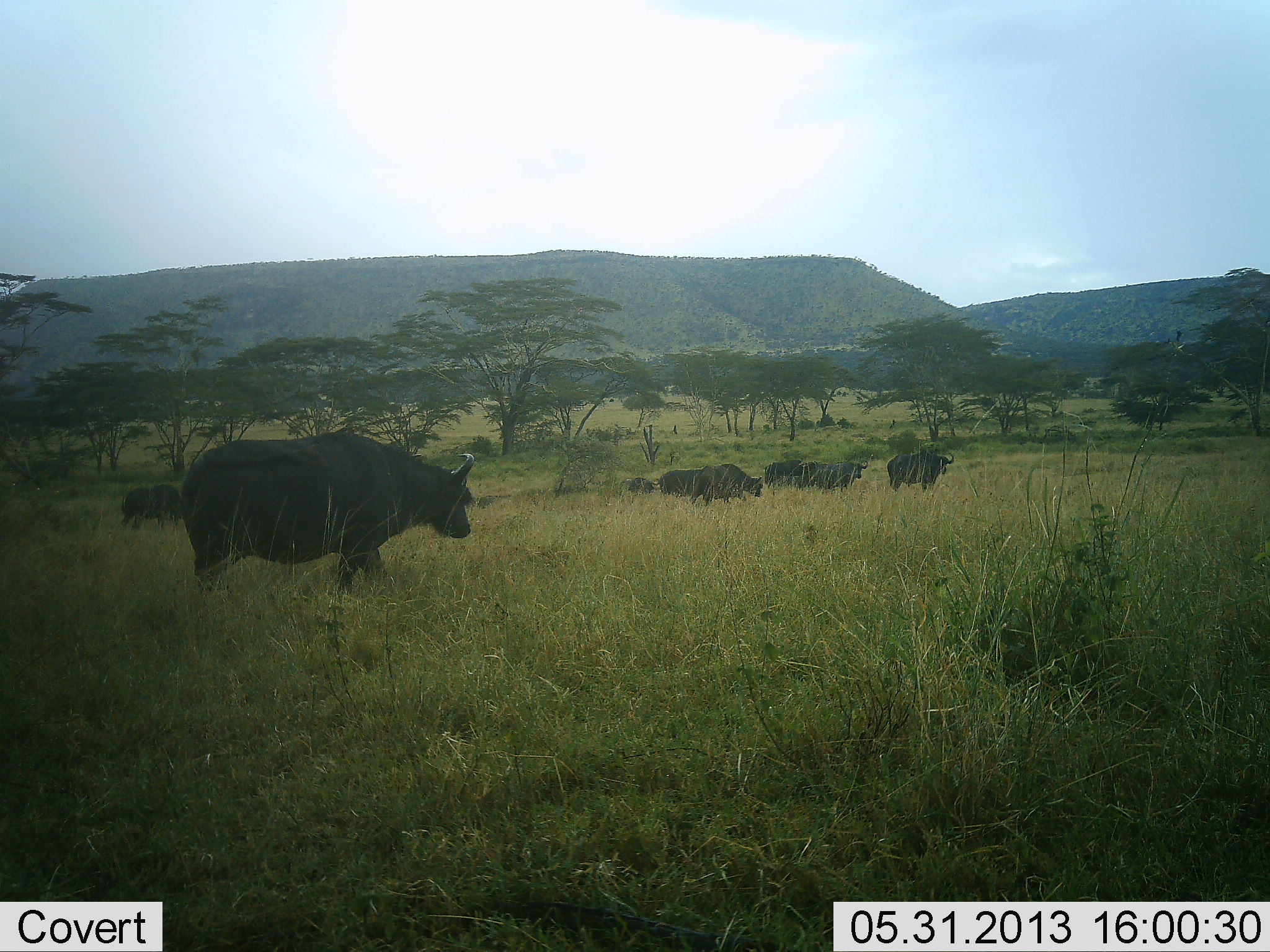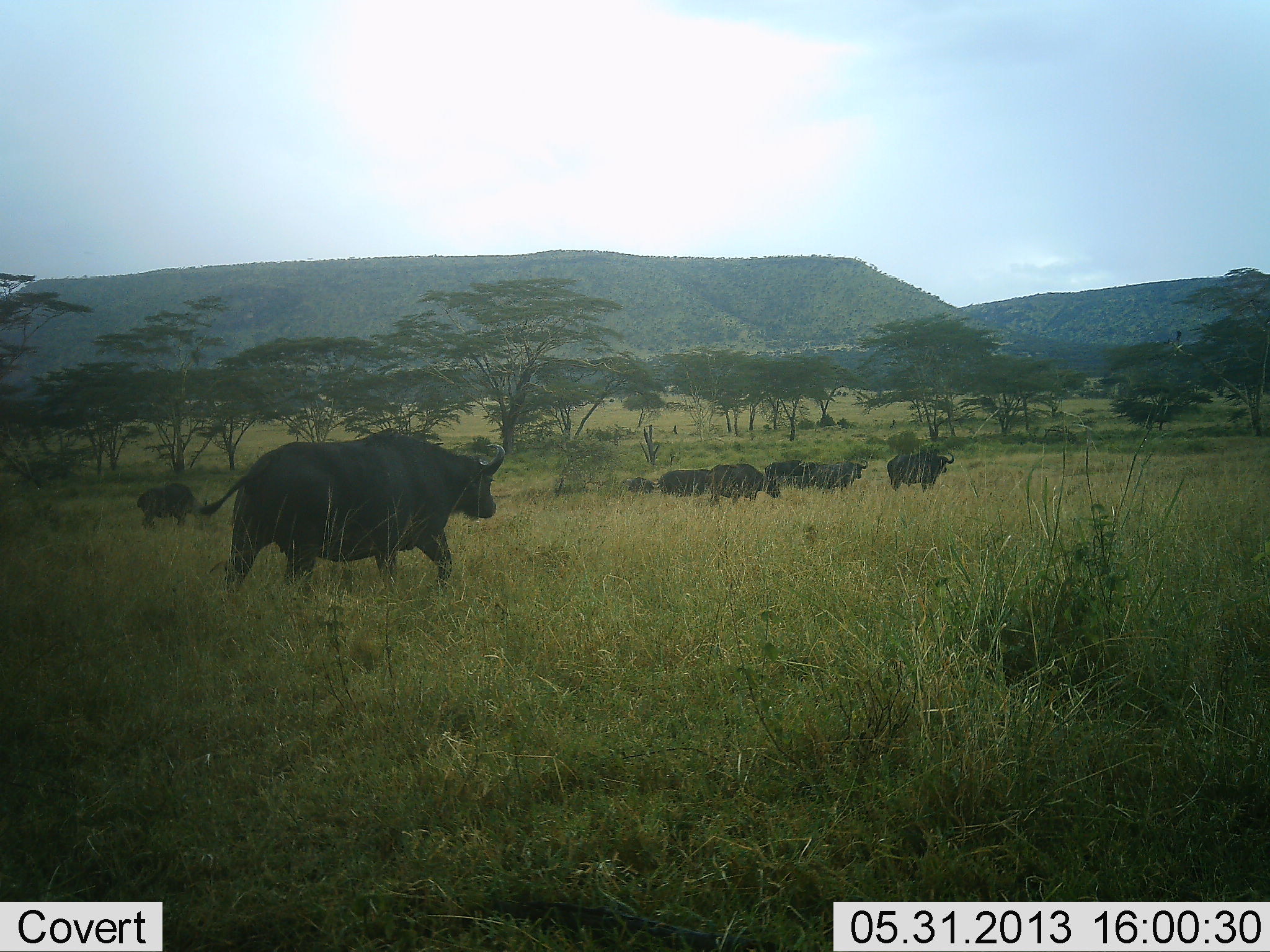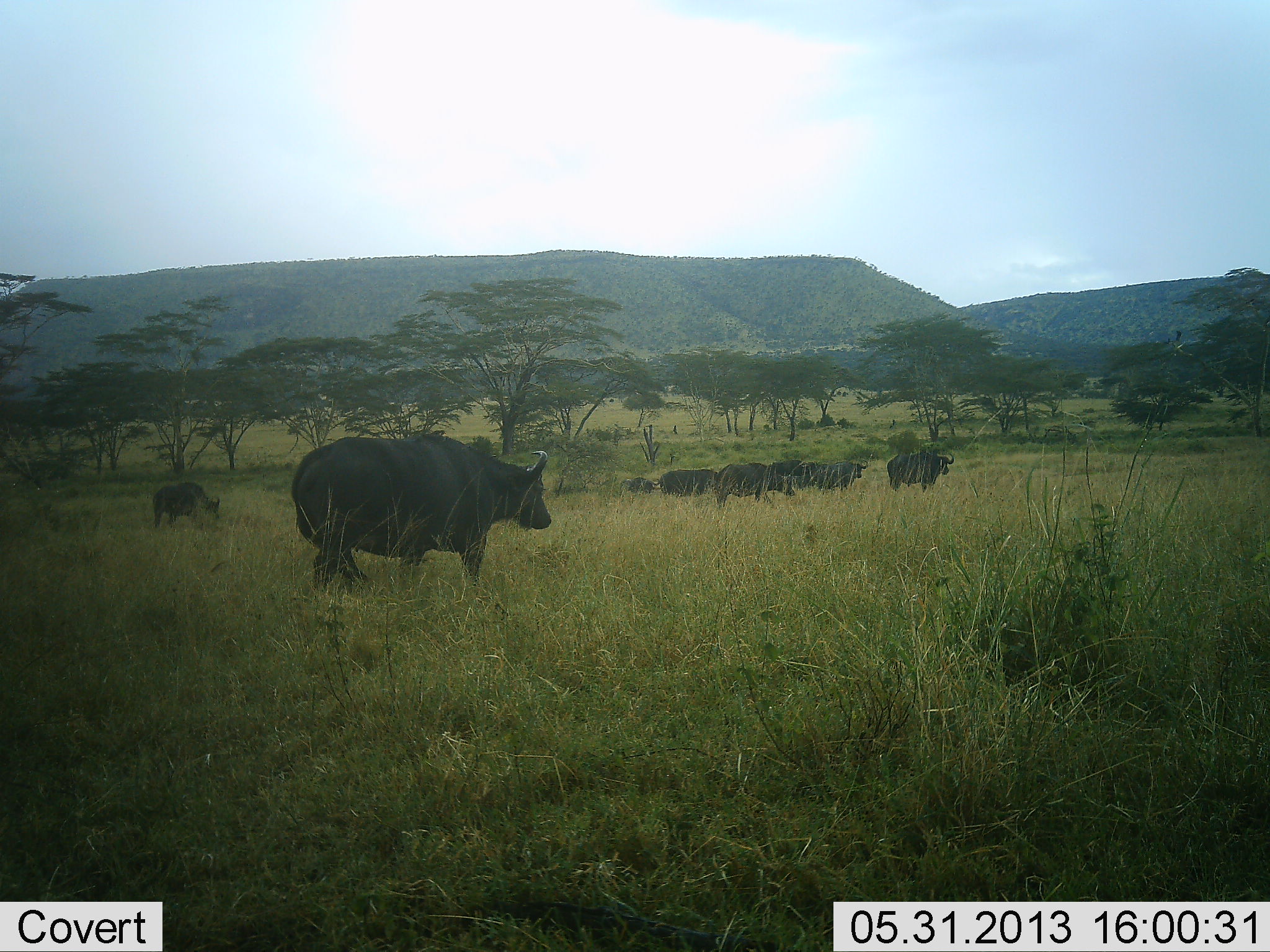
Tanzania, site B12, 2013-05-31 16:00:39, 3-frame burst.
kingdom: Animalia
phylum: Chordata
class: Mammalia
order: Artiodactyla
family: Bovidae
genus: Syncerus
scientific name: Syncerus caffer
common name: cape buffalo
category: buffalo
Buffalo (cape buffalo) (Syncerus caffer), count 8. Behavior (volunteer vote fractions): standing 76%, resting 7%, moving 79%, interacting 7%. Young present (vote fraction): 7%. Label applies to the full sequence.